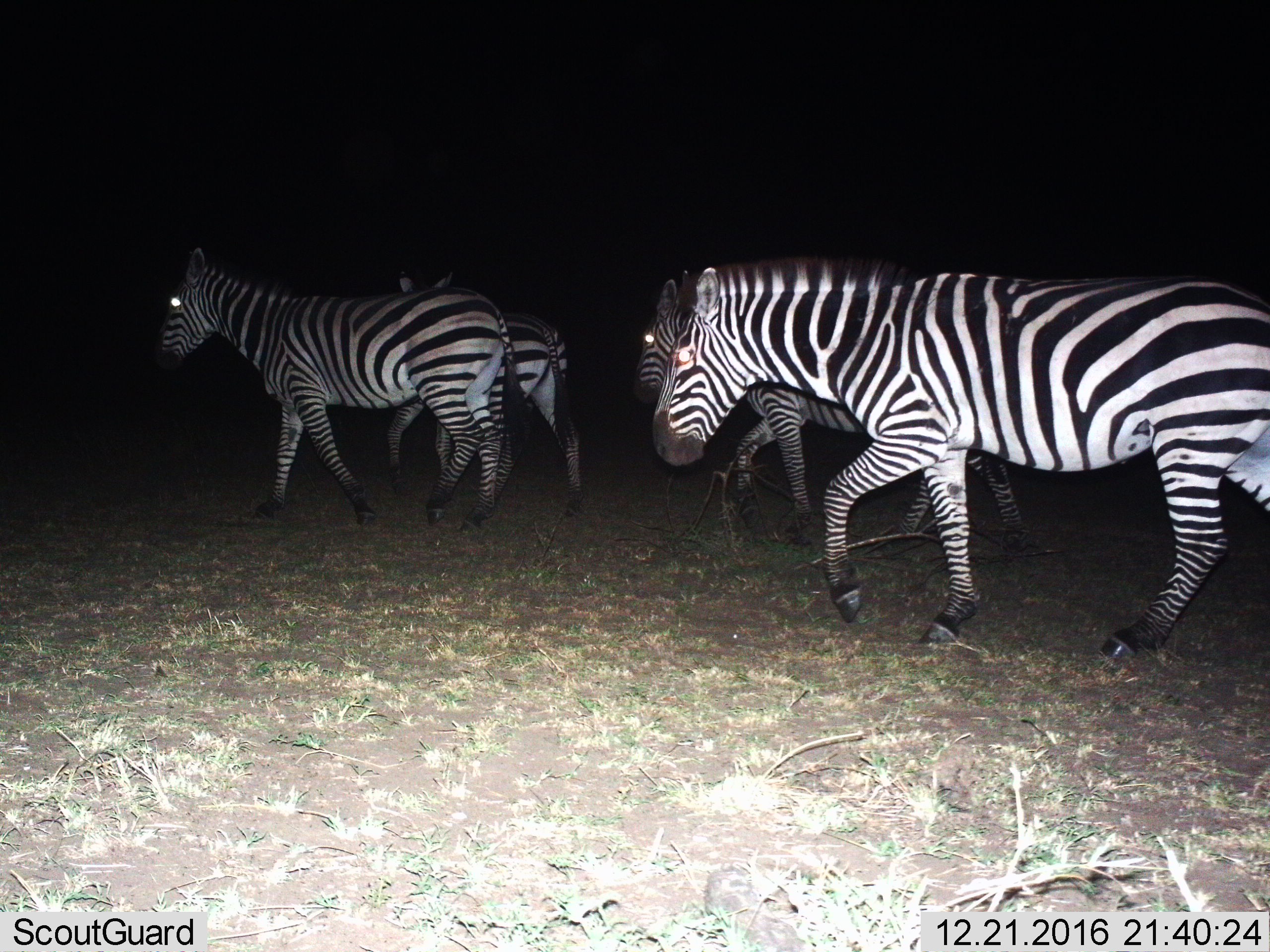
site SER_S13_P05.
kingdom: Animalia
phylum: Chordata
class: Mammalia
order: Perissodactyla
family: Equidae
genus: Equus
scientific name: Equus quagga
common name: plains zebra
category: zebraplains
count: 4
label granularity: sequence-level